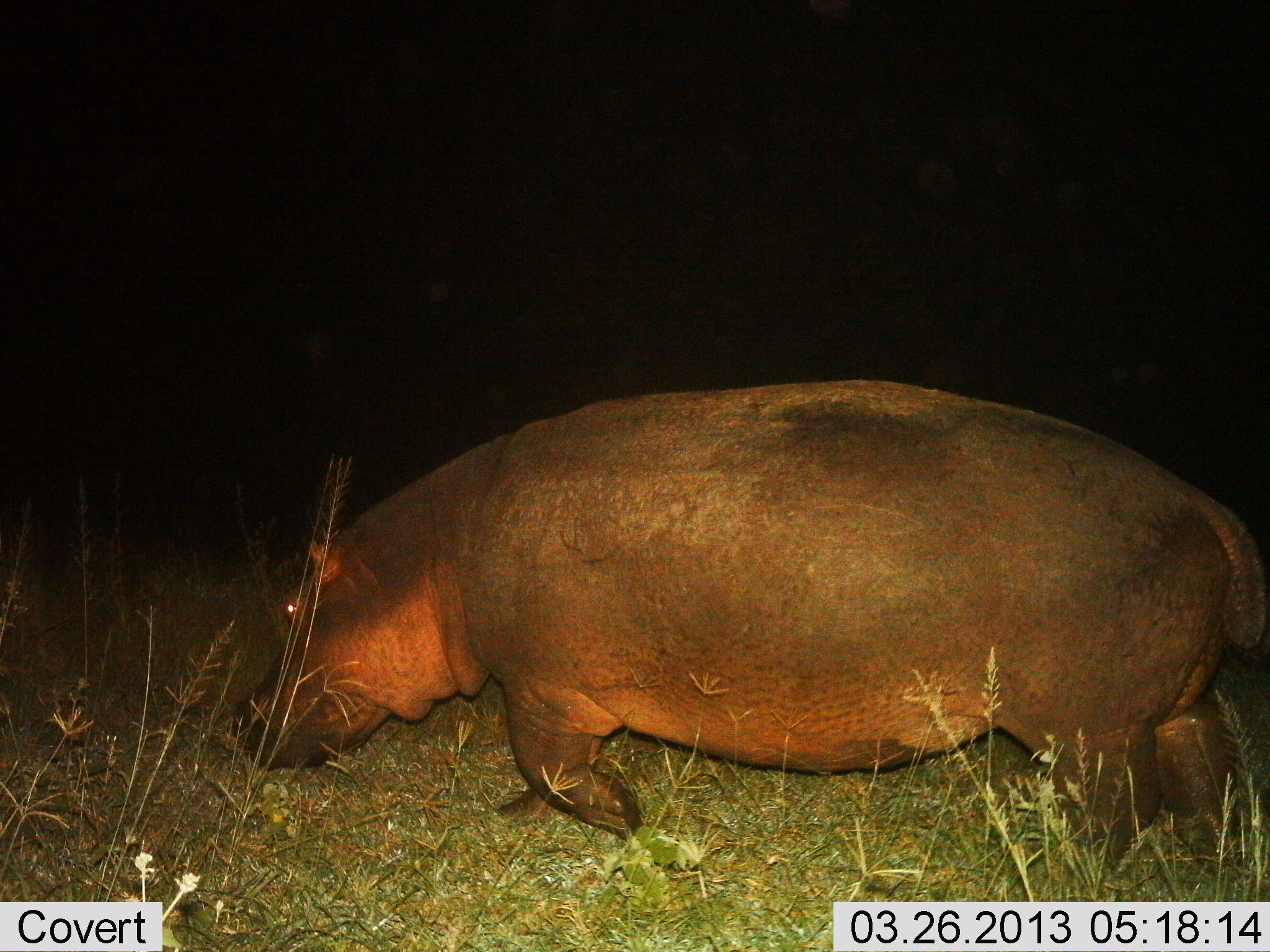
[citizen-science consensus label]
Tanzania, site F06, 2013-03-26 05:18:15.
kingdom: Animalia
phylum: Chordata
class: Mammalia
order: Artiodactyla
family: Hippopotamidae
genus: Hippopotamus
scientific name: Hippopotamus amphibius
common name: hippopotamus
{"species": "hippopotamus (Hippopotamus amphibius)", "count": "1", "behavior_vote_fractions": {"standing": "10%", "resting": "0%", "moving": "81%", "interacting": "0%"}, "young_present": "0%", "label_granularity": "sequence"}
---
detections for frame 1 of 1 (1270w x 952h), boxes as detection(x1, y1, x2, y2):
animal: detection(221, 371, 1269, 874)